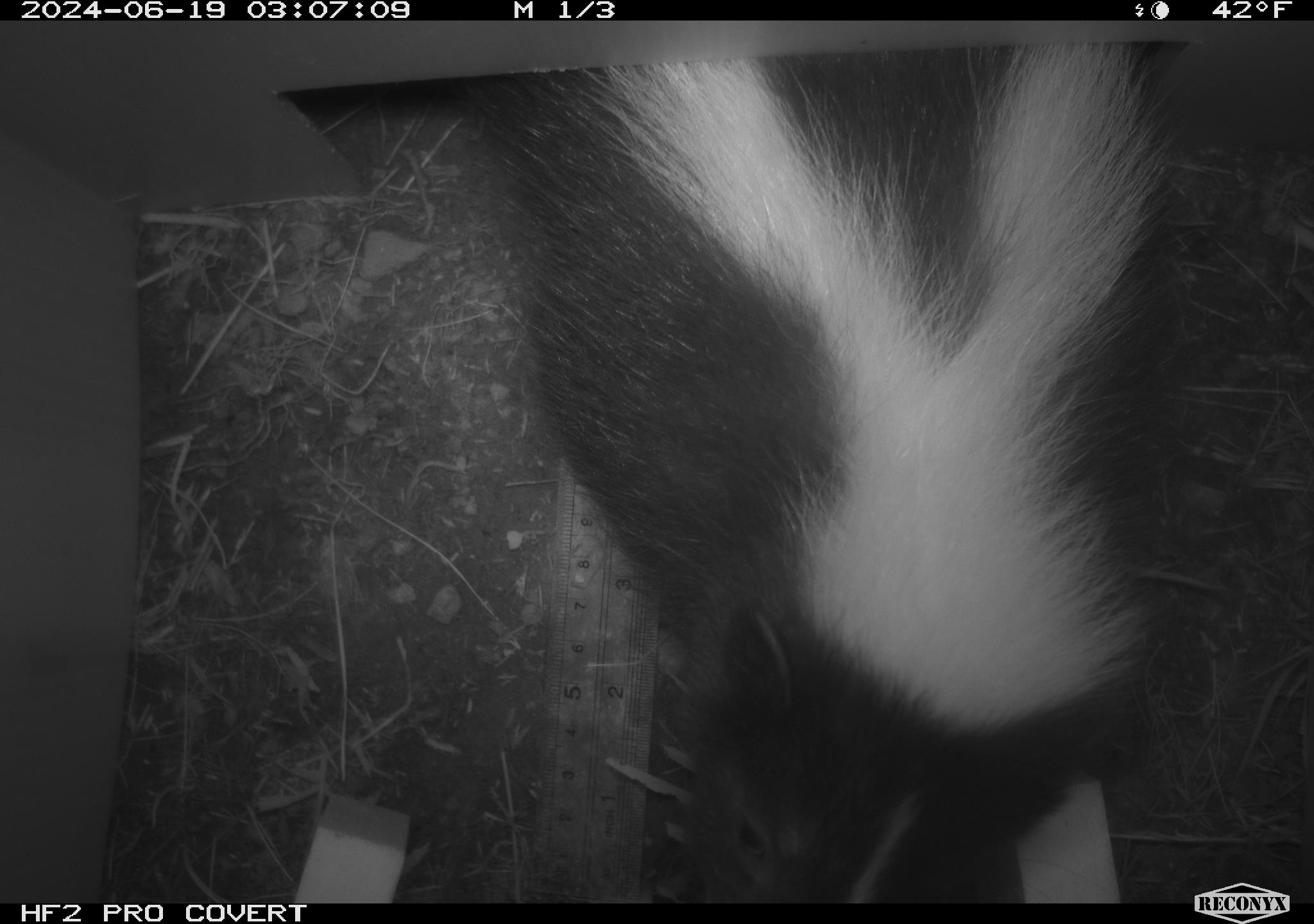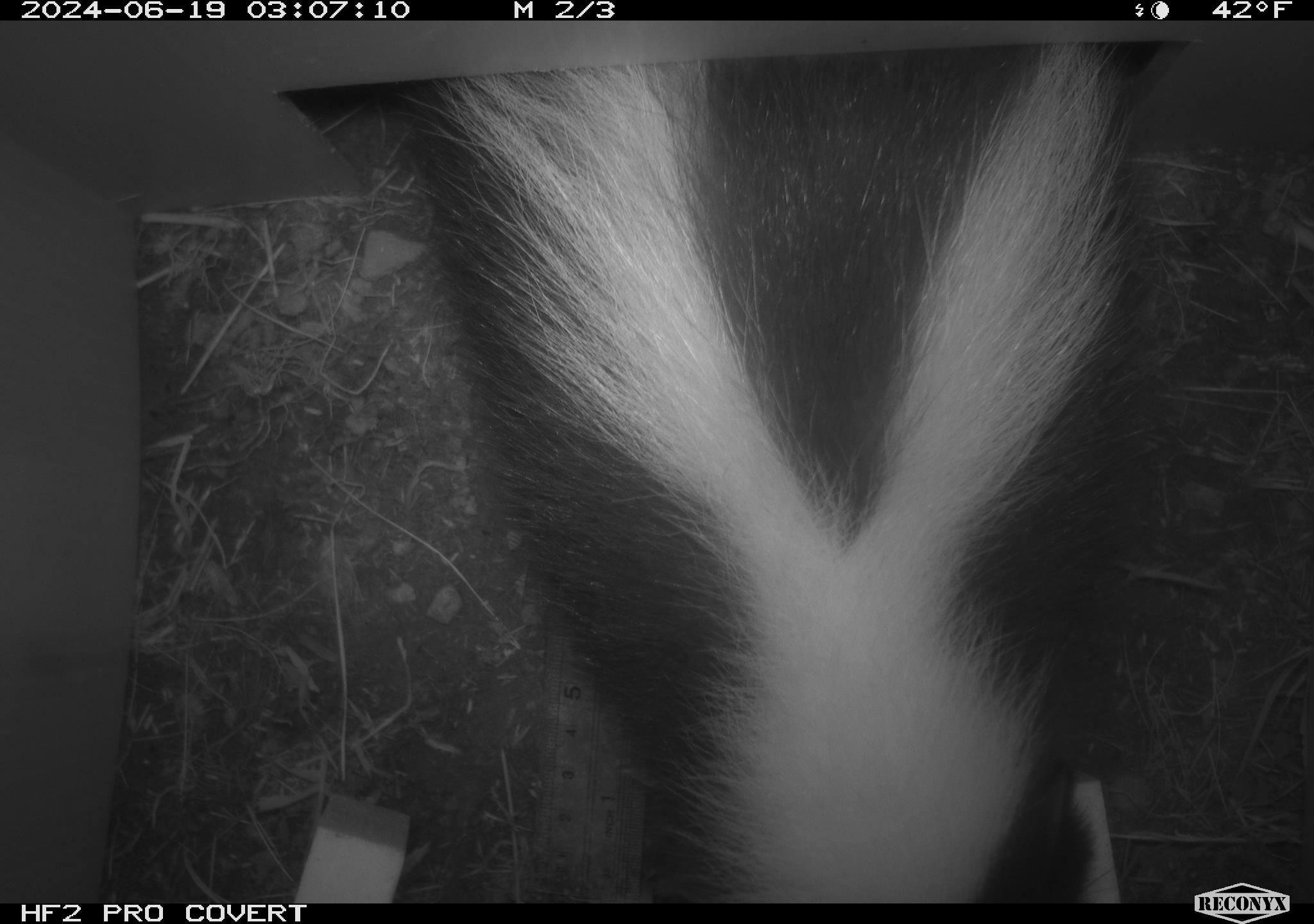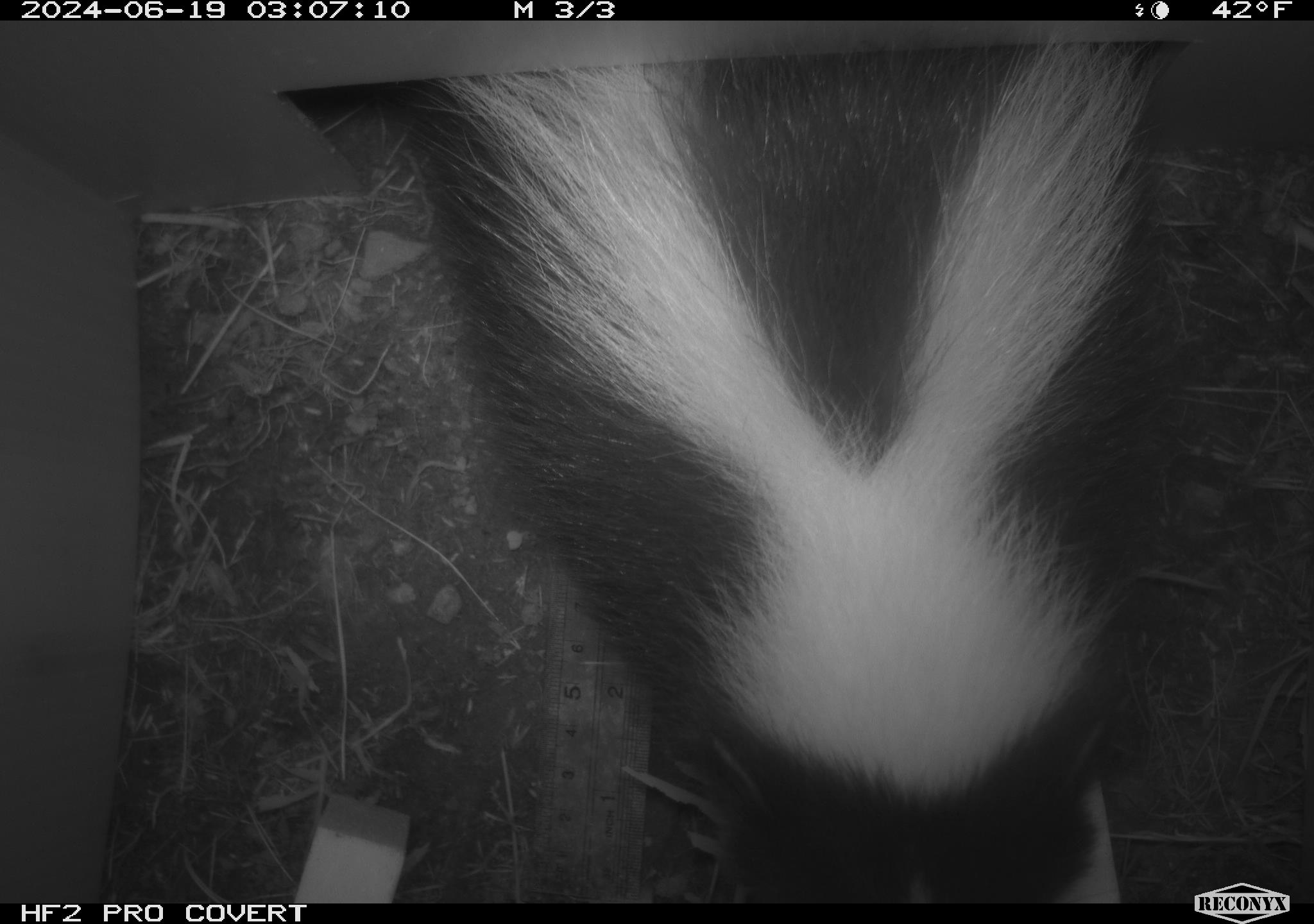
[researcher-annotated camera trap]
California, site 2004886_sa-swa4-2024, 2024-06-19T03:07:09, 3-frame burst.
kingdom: Animalia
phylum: Chordata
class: Mammalia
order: Carnivora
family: Mephitidae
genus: Mephitis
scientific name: Mephitis mephitis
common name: striped skunk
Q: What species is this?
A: Striped skunk (Mephitis mephitis).